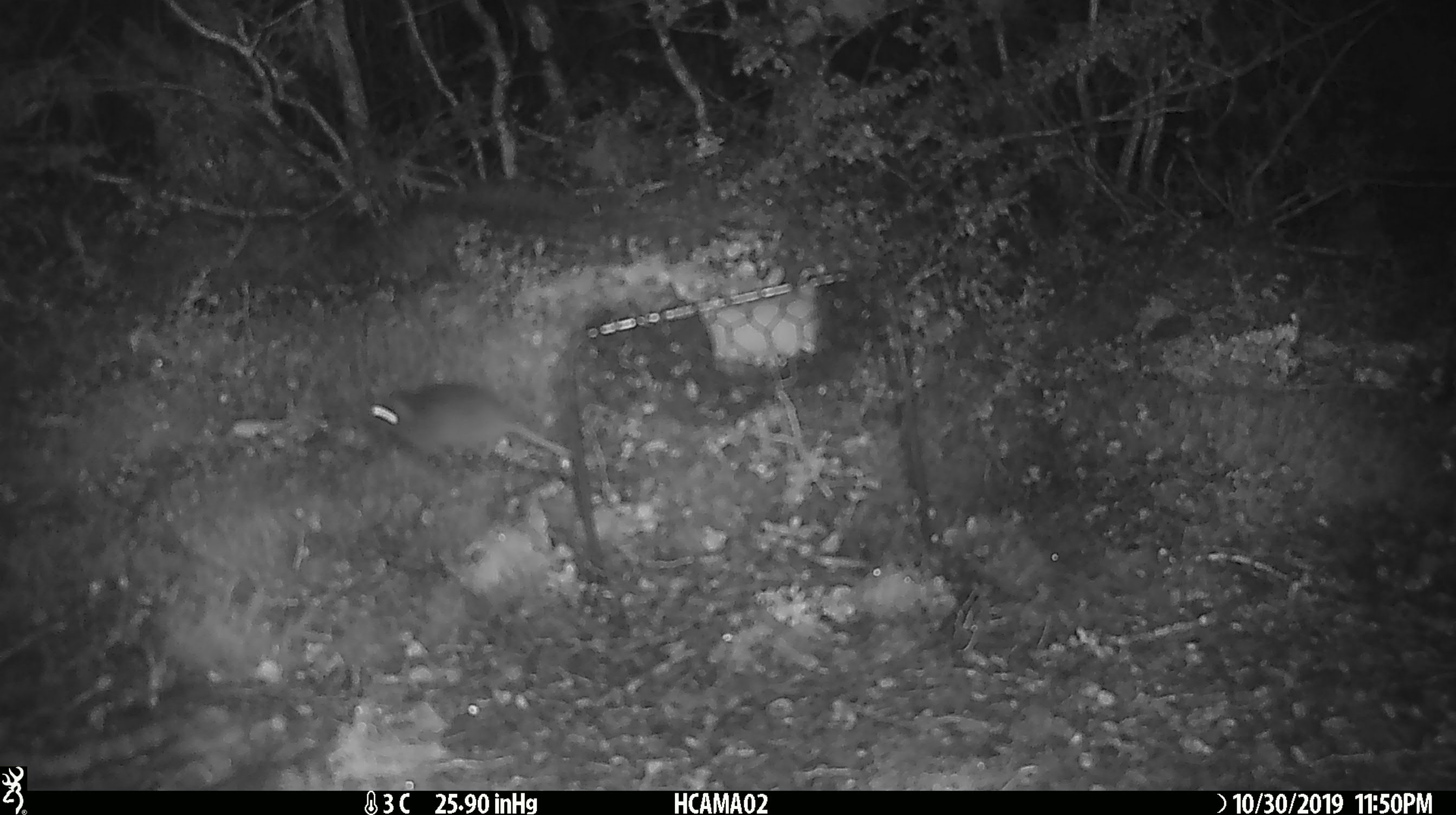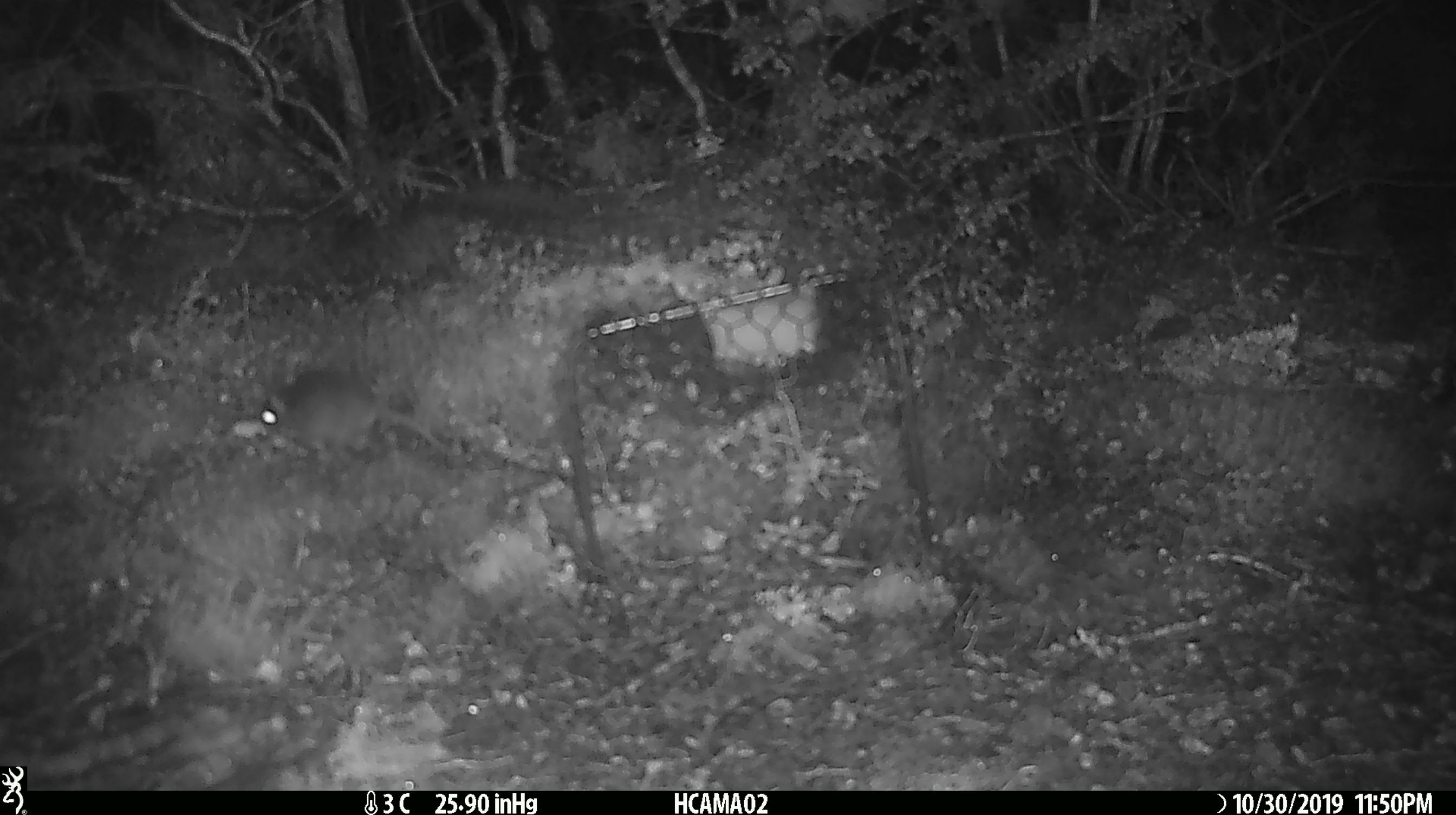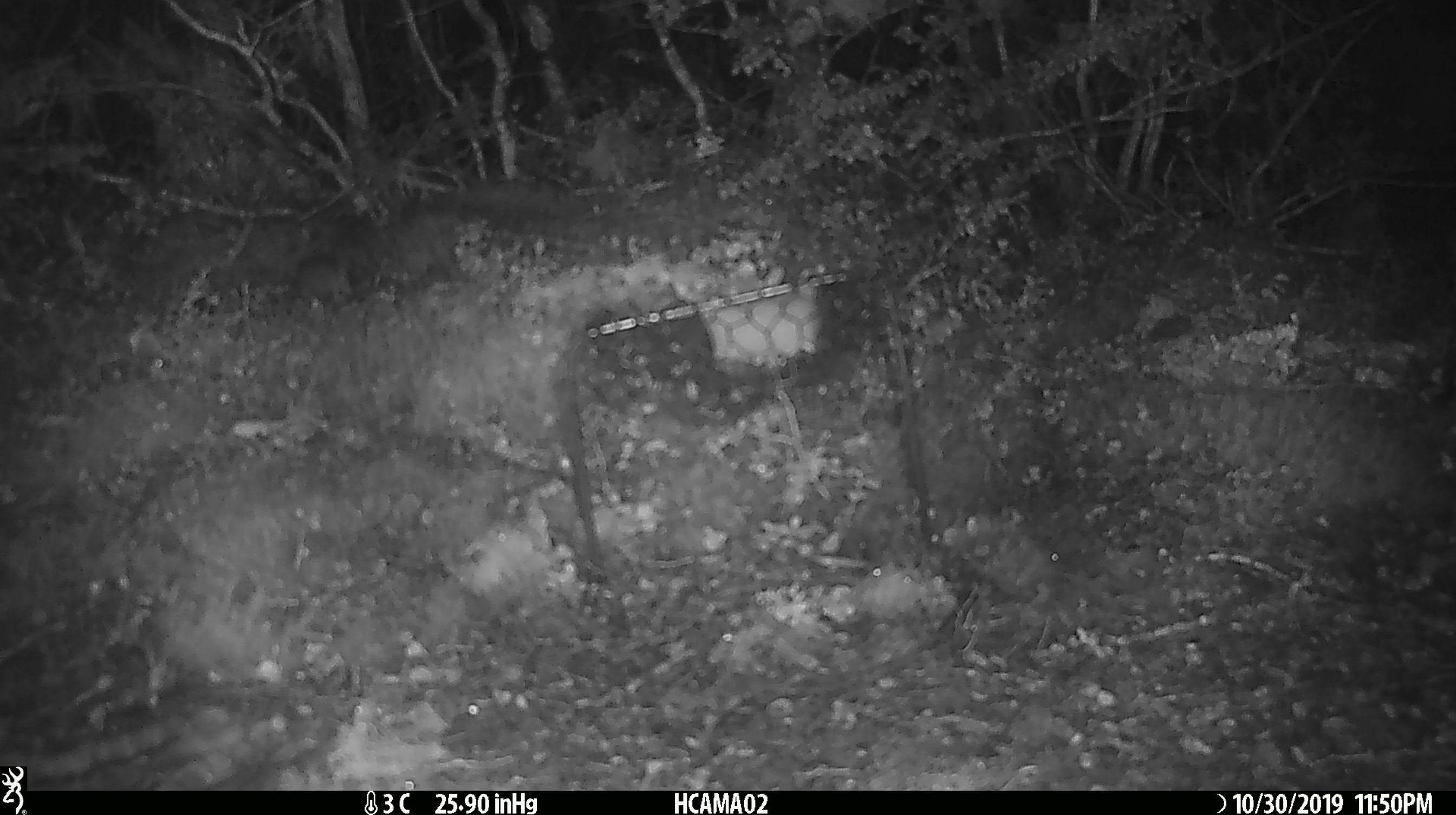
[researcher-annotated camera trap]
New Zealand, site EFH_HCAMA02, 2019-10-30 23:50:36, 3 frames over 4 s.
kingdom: Animalia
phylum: Chordata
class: Mammalia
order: Rodentia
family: Muridae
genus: Mus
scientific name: Mus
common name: mouse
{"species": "mouse (Mus)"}